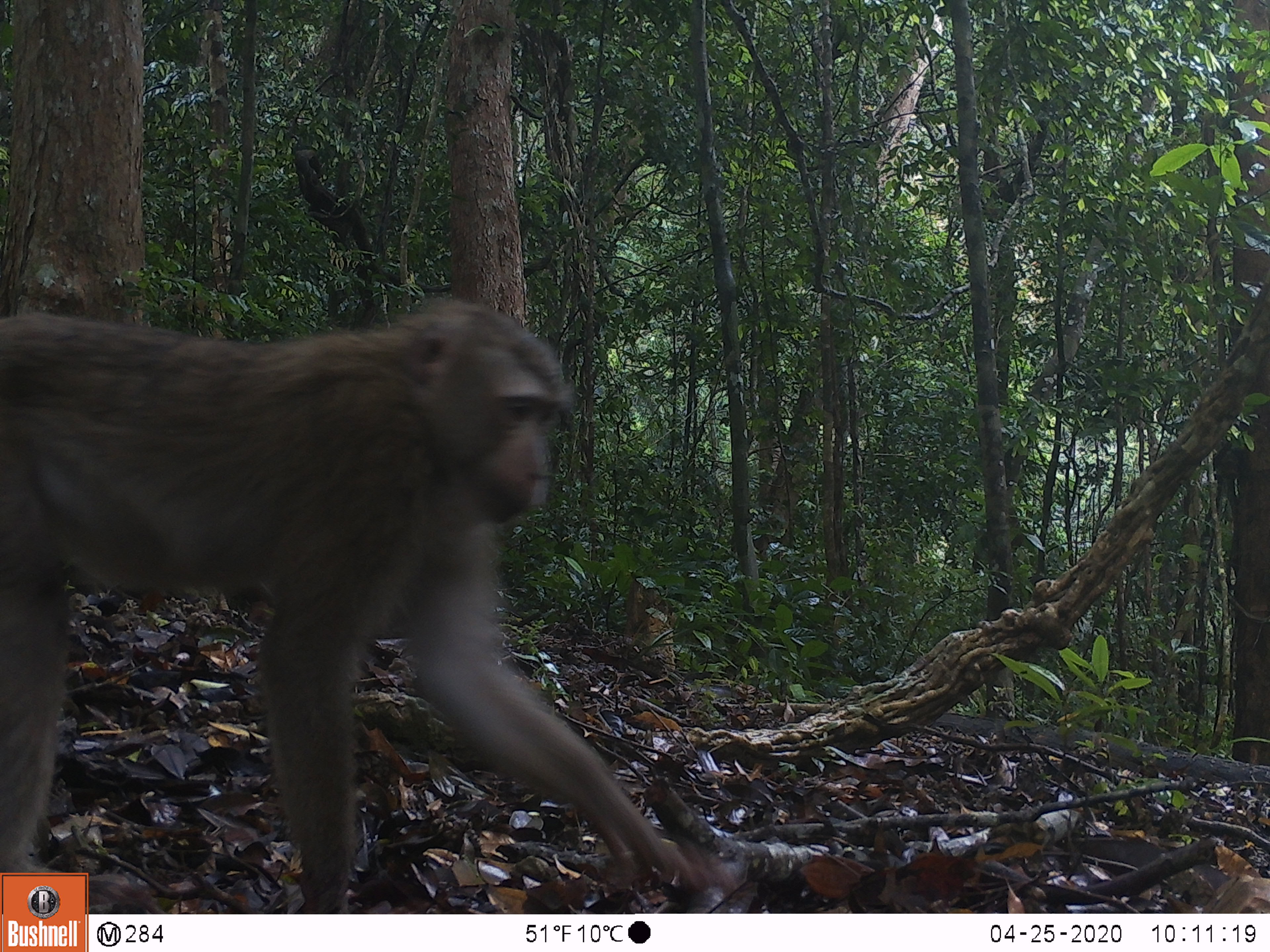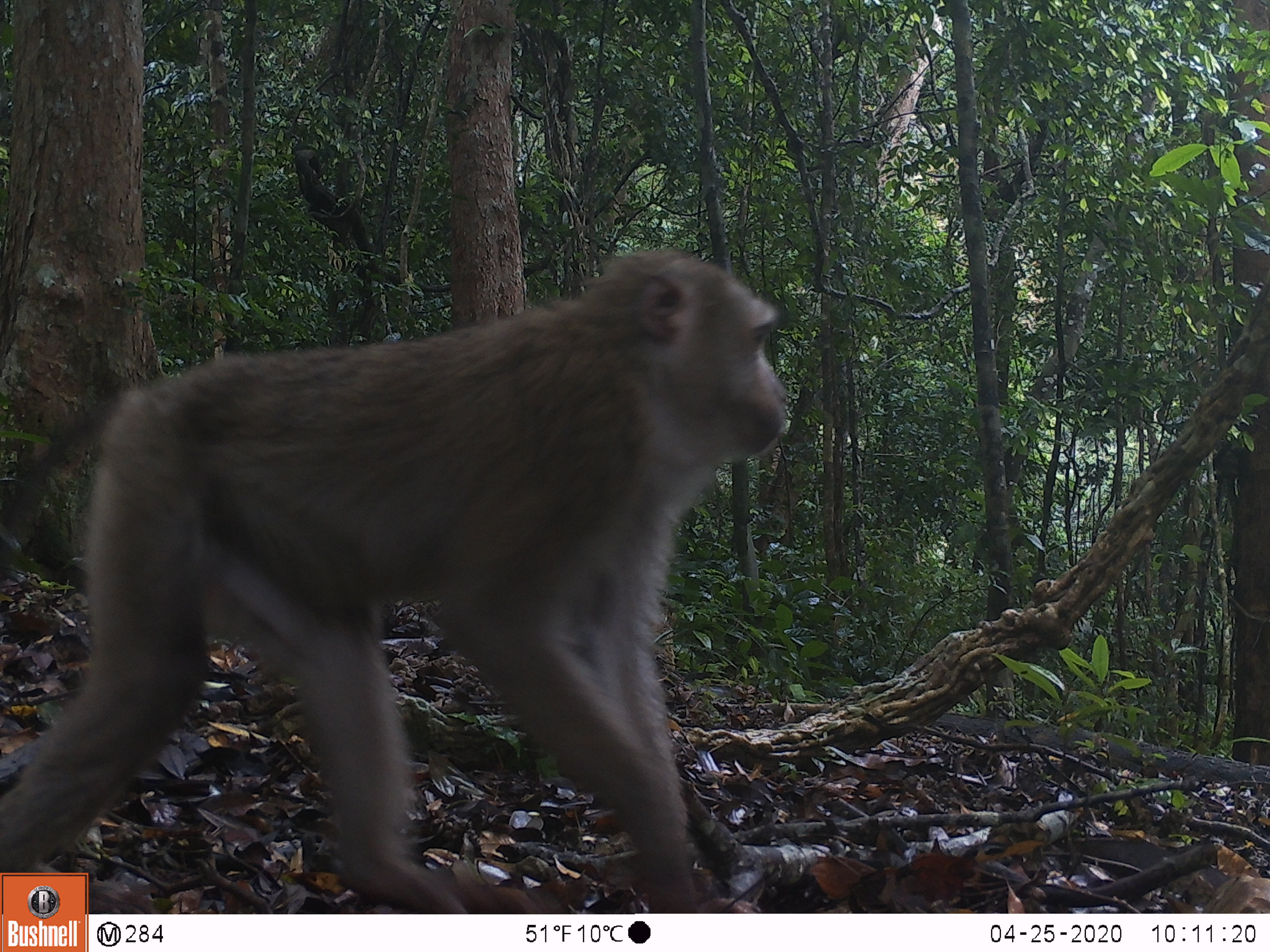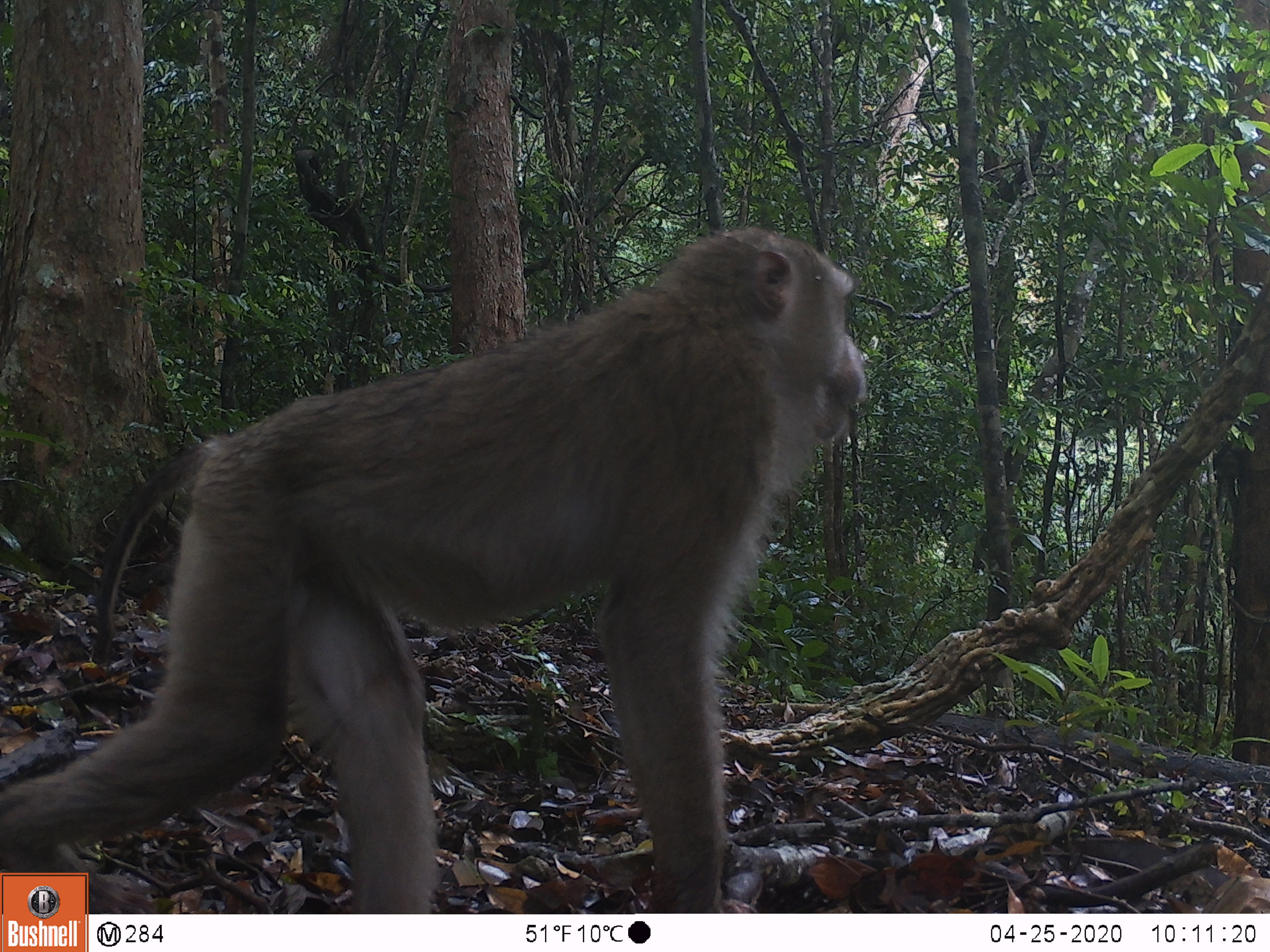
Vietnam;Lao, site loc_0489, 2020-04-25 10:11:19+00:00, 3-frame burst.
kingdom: Animalia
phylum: Chordata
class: Mammalia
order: Primates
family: Cercopithecidae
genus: Macaca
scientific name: Macaca nemestrina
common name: pig-tailed macaque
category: pig tailed macaque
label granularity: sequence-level